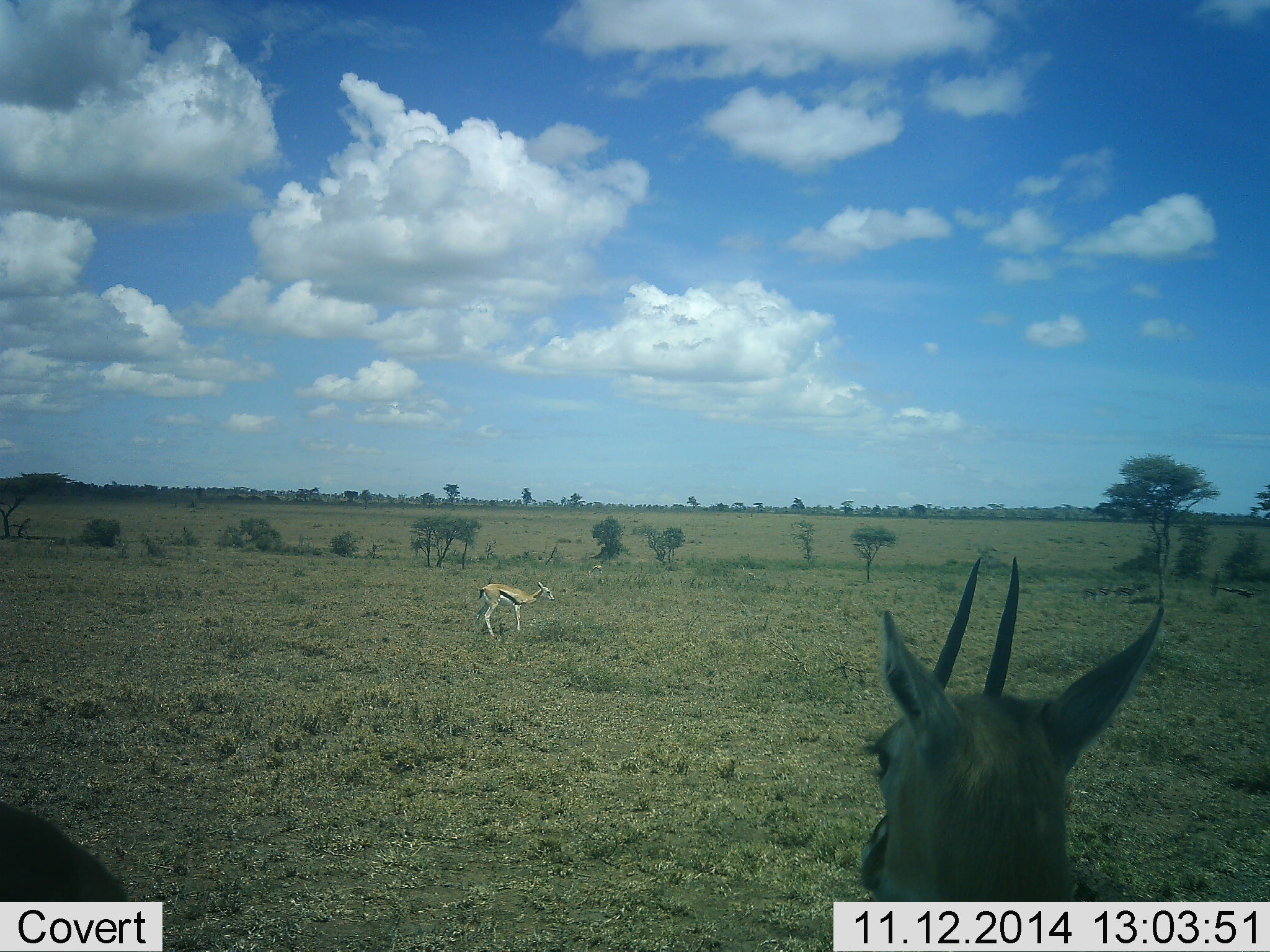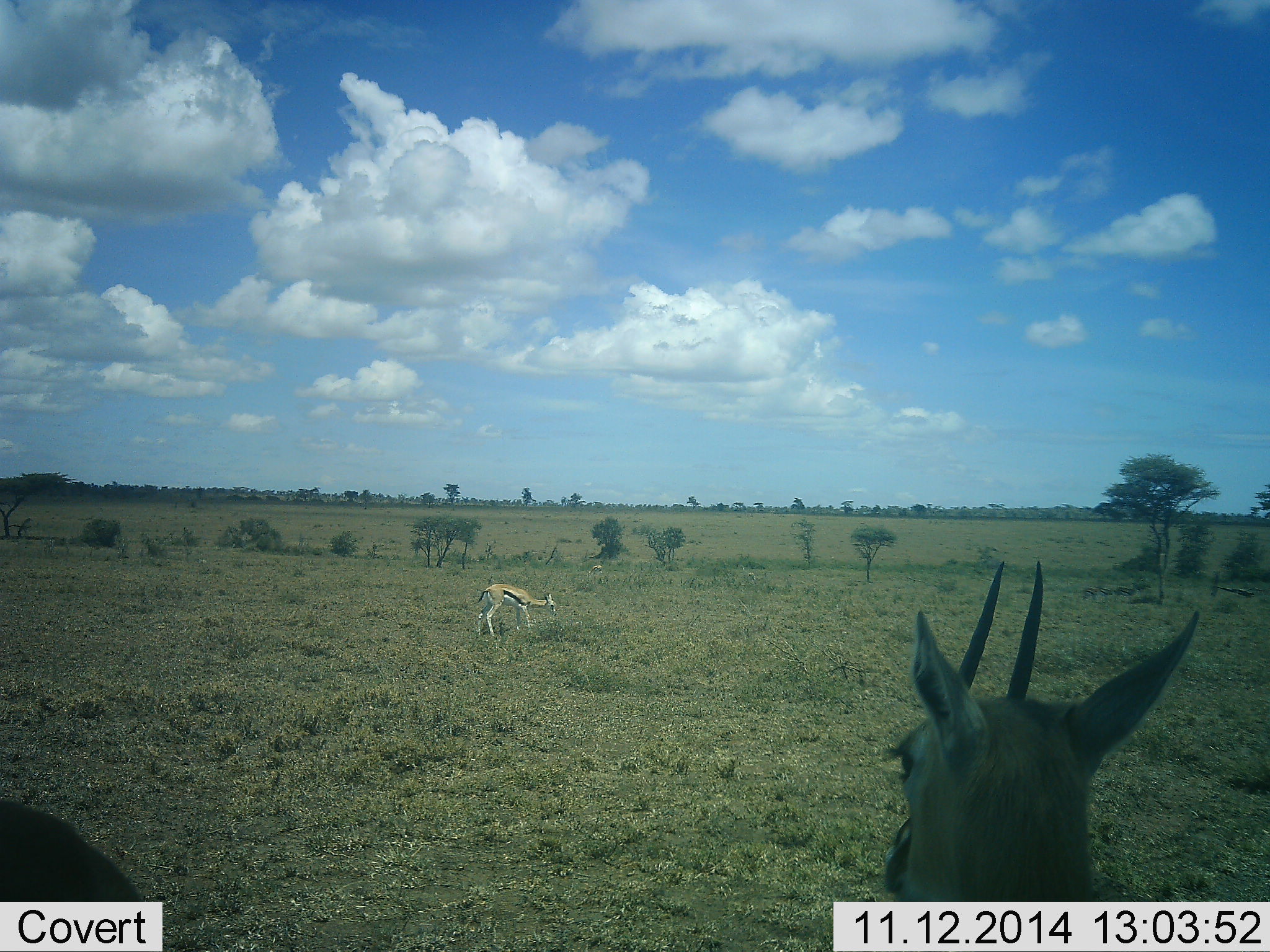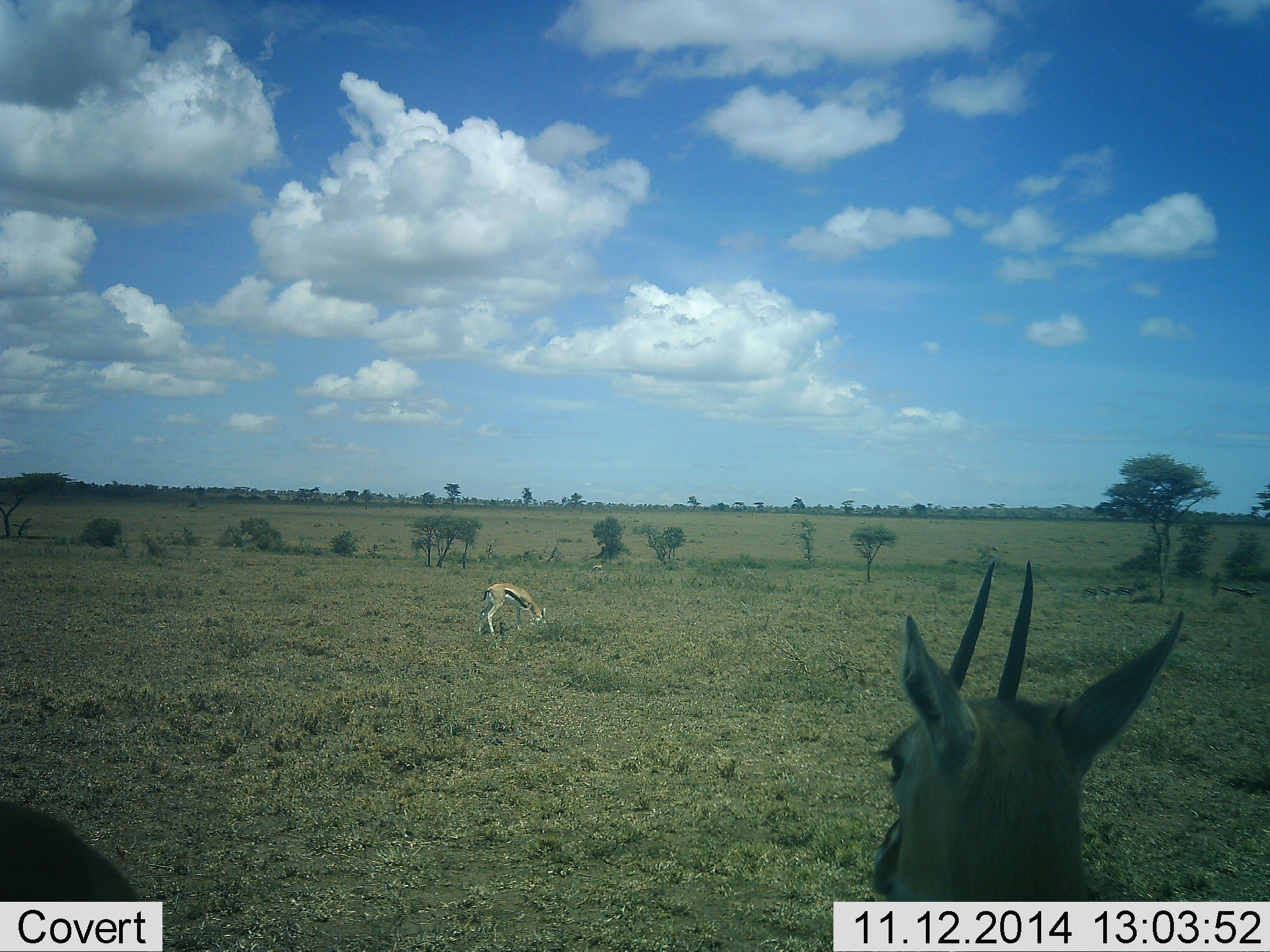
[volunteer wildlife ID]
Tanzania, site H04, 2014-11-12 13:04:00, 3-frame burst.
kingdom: Animalia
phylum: Chordata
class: Mammalia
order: Artiodactyla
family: Bovidae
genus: Eudorcas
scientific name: Eudorcas thomsonii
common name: thomson's gazelle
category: gazellethomsons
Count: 2.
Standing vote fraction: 90%.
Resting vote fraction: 0%.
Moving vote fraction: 10%.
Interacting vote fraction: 0%.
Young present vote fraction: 10%.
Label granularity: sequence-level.